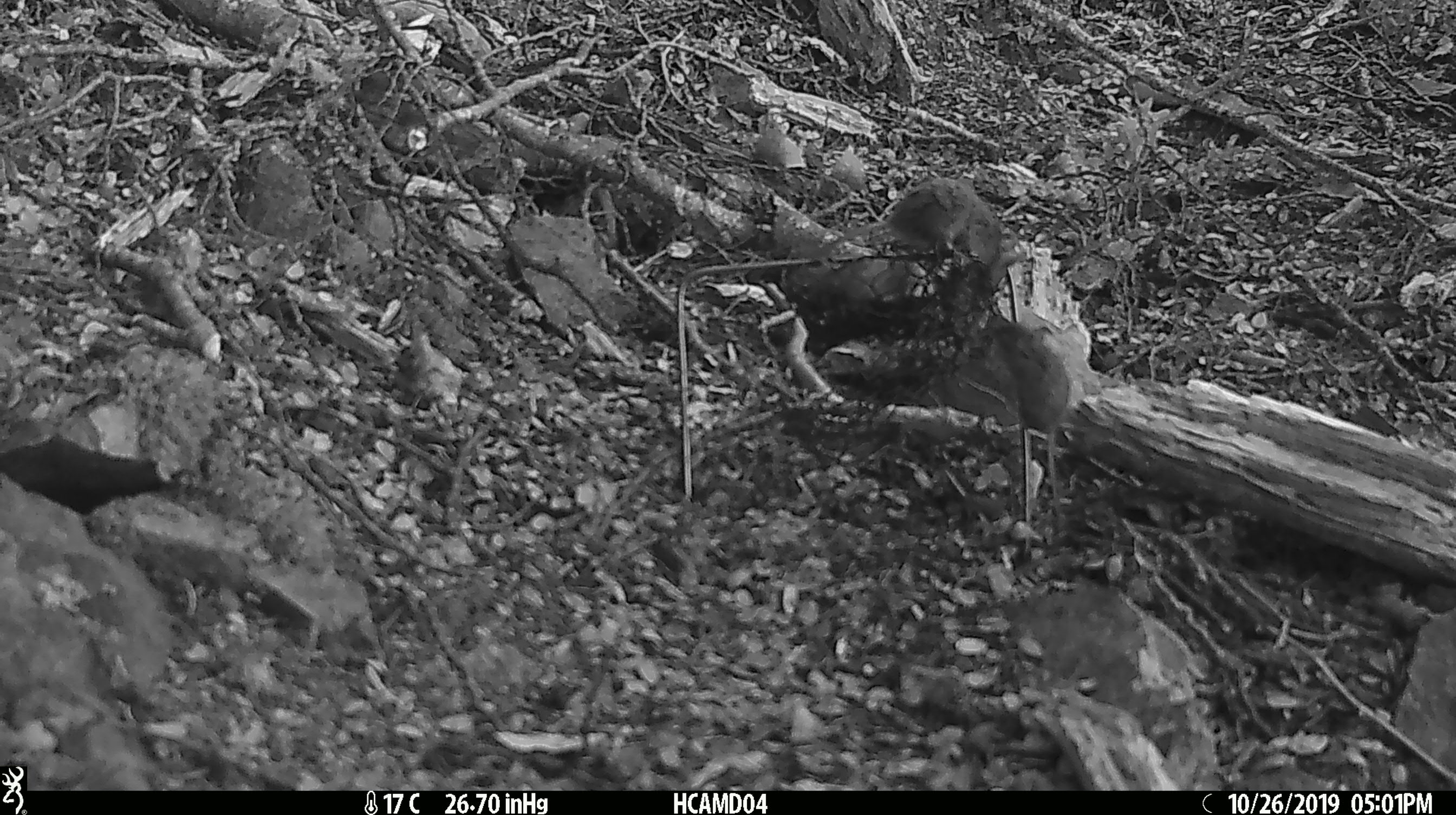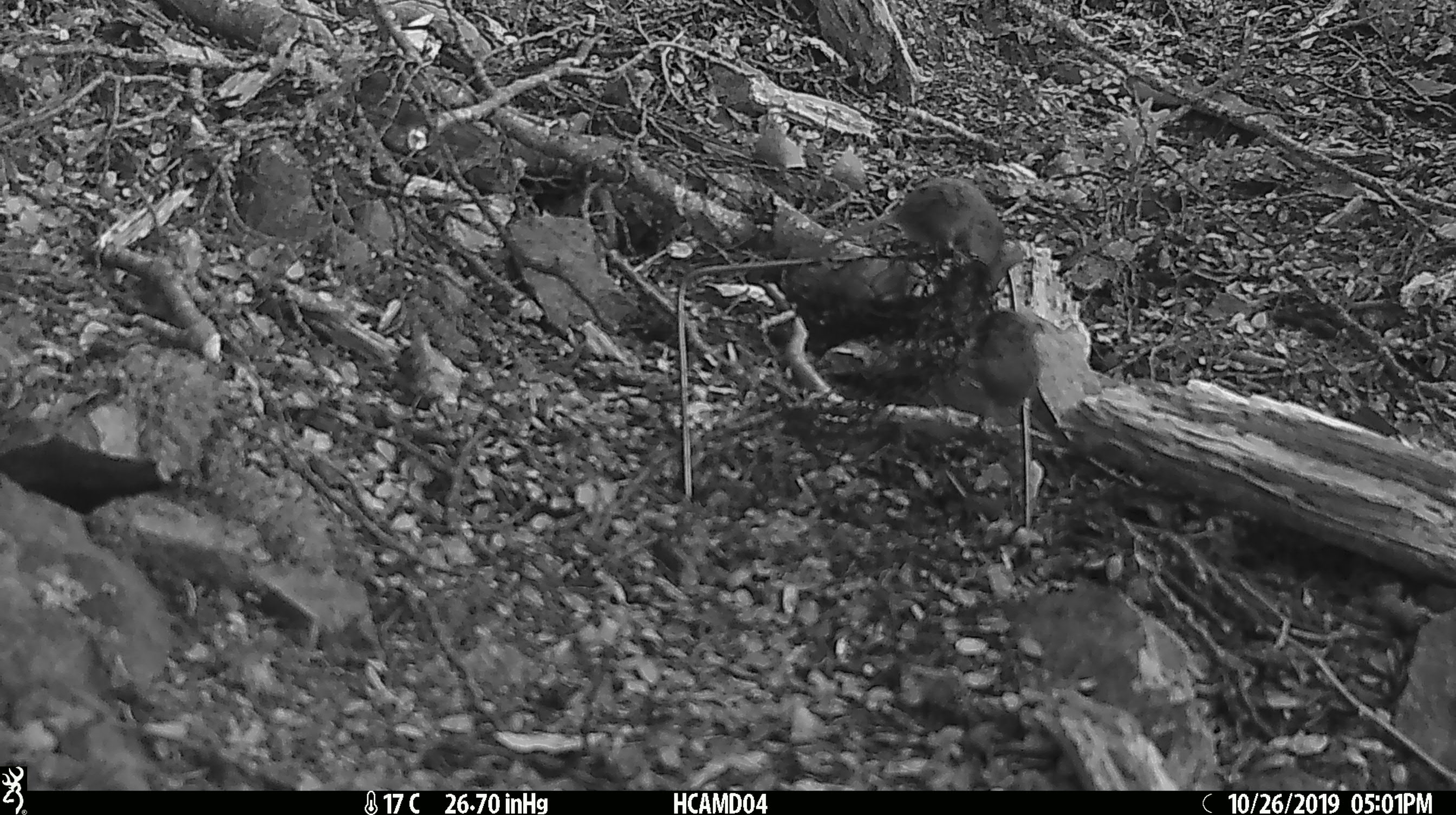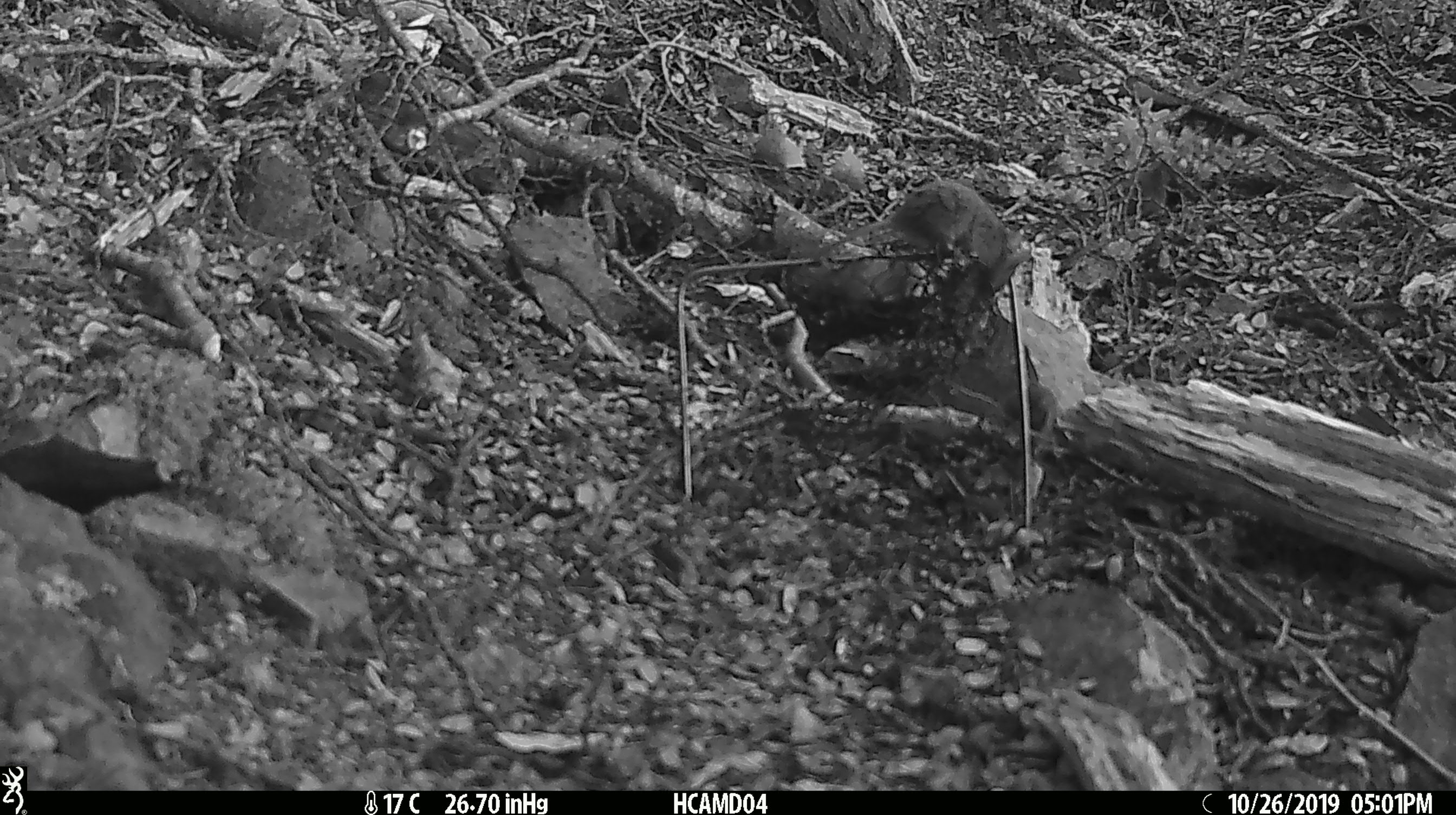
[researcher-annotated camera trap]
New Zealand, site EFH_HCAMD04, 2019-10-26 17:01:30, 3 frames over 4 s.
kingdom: Animalia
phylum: Chordata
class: Mammalia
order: Rodentia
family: Muridae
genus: Mus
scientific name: Mus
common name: mouse